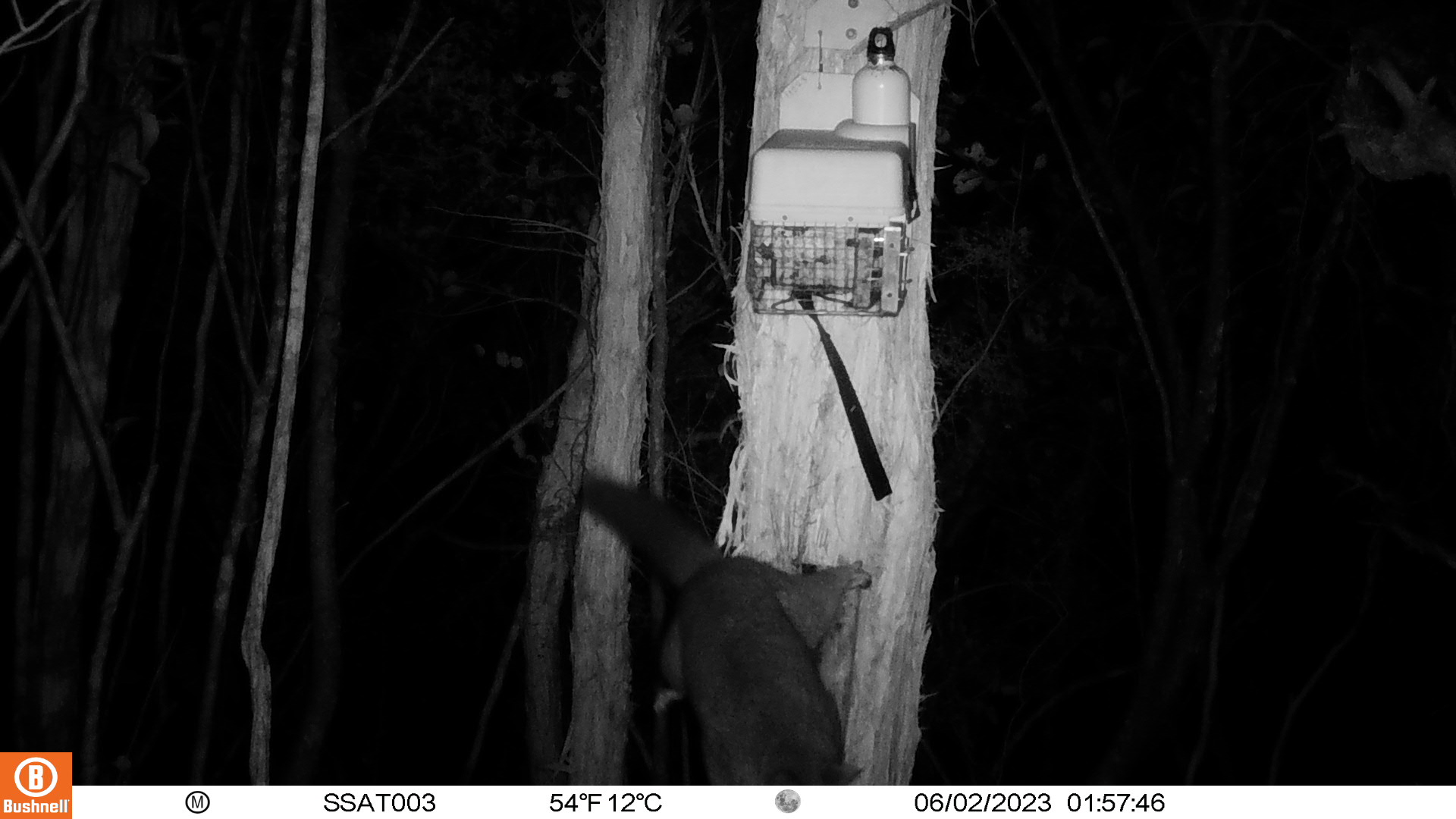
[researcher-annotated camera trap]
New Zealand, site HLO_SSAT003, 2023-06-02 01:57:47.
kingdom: Animalia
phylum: Chordata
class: Mammalia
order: Diprotodontia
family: Phalangeridae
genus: Trichosurus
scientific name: Trichosurus vulpecula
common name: common brushtail possum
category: possum